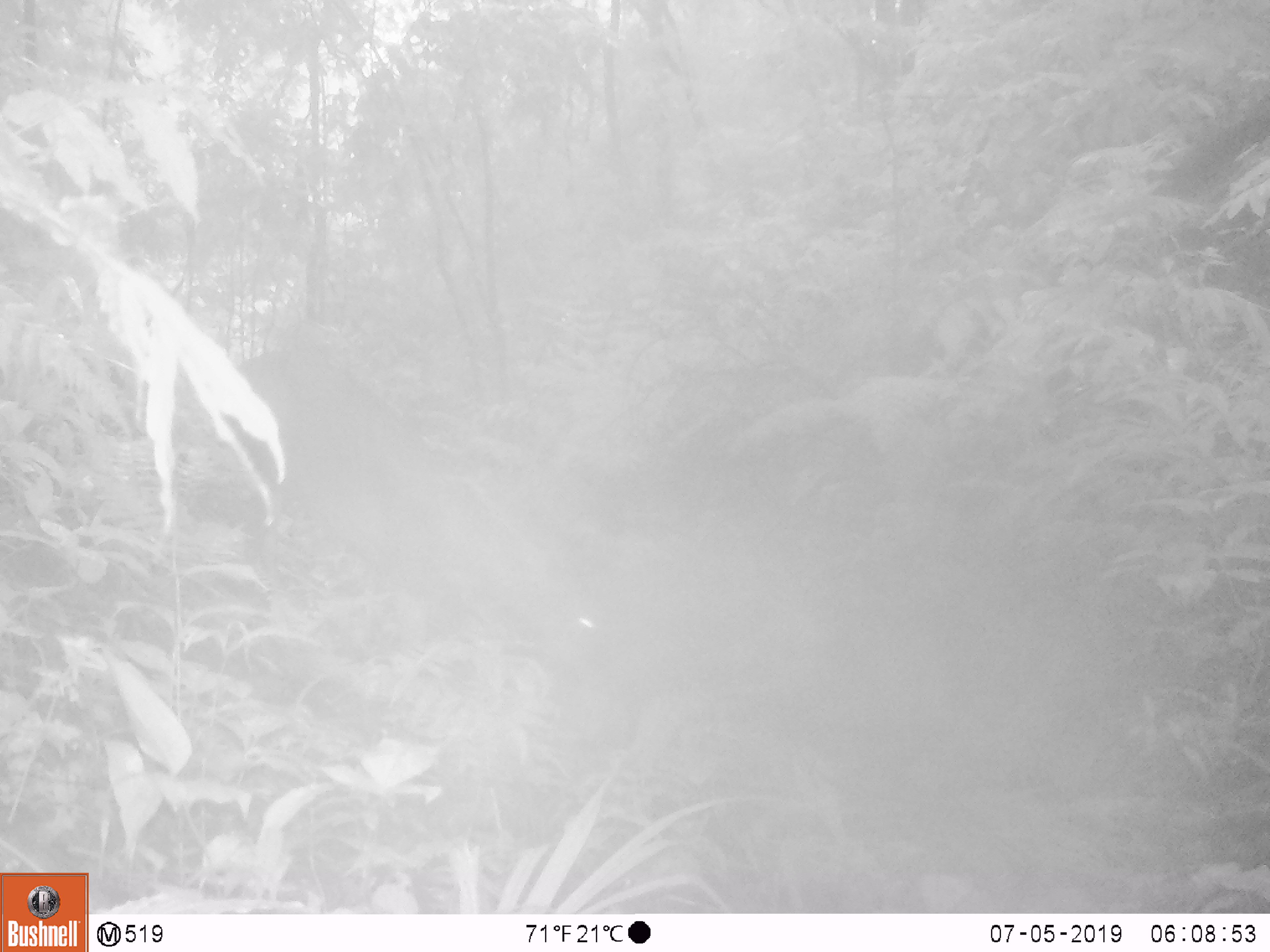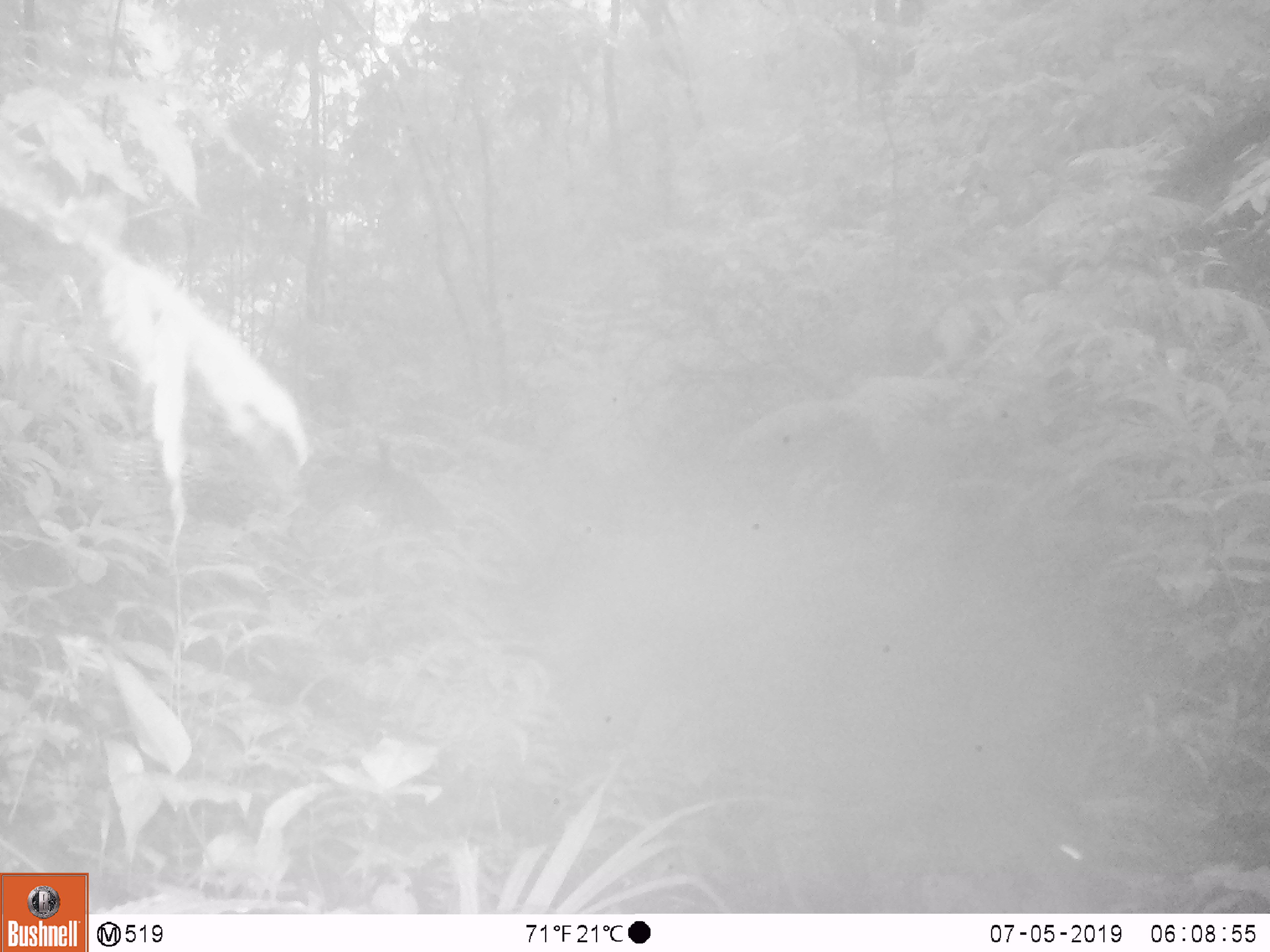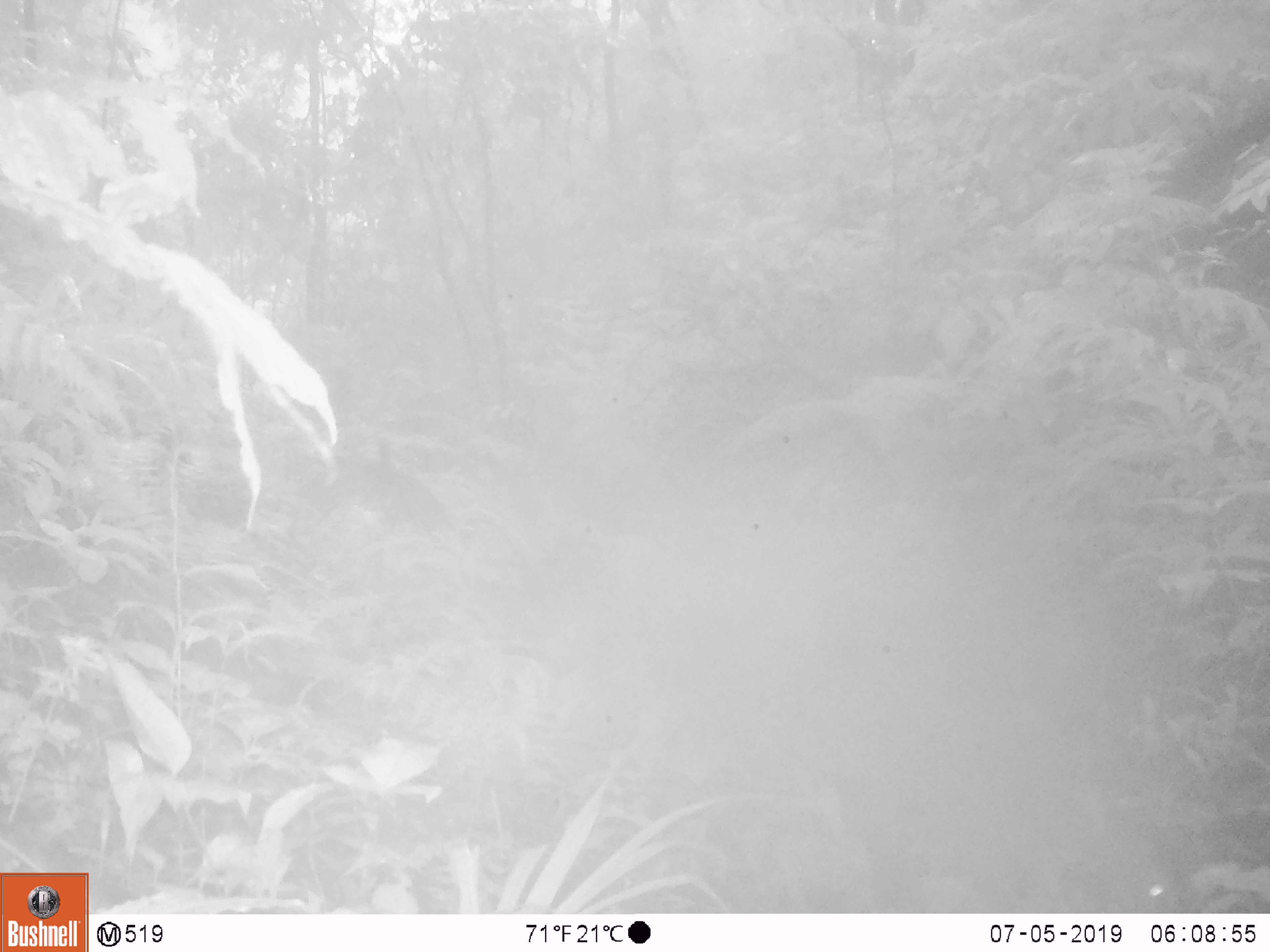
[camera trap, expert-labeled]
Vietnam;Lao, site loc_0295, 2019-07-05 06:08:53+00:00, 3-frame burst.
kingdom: Animalia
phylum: Chordata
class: Mammalia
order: Artiodactyla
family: Cervidae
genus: Muntiacus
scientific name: Muntiacus vuquangensis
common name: large-antlered muntjac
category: large antlered muntjac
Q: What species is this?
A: Large antlered muntjac (large-antlered muntjac) (Muntiacus vuquangensis).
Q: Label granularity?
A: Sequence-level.